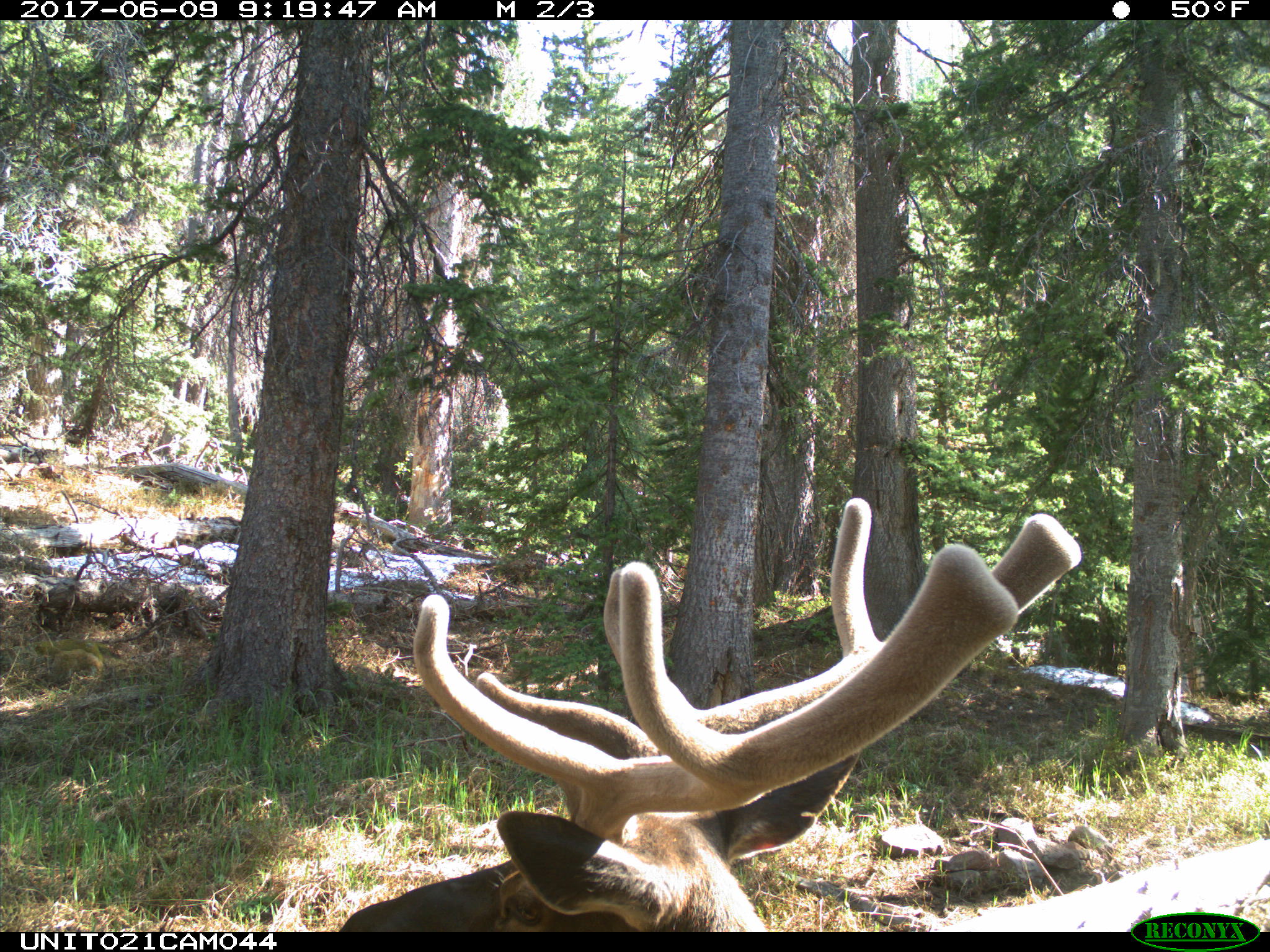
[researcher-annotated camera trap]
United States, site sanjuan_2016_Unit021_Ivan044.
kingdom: Animalia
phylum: Chordata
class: Mammalia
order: Artiodactyla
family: Cervidae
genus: Cervus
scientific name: Cervus elaphus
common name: red deer